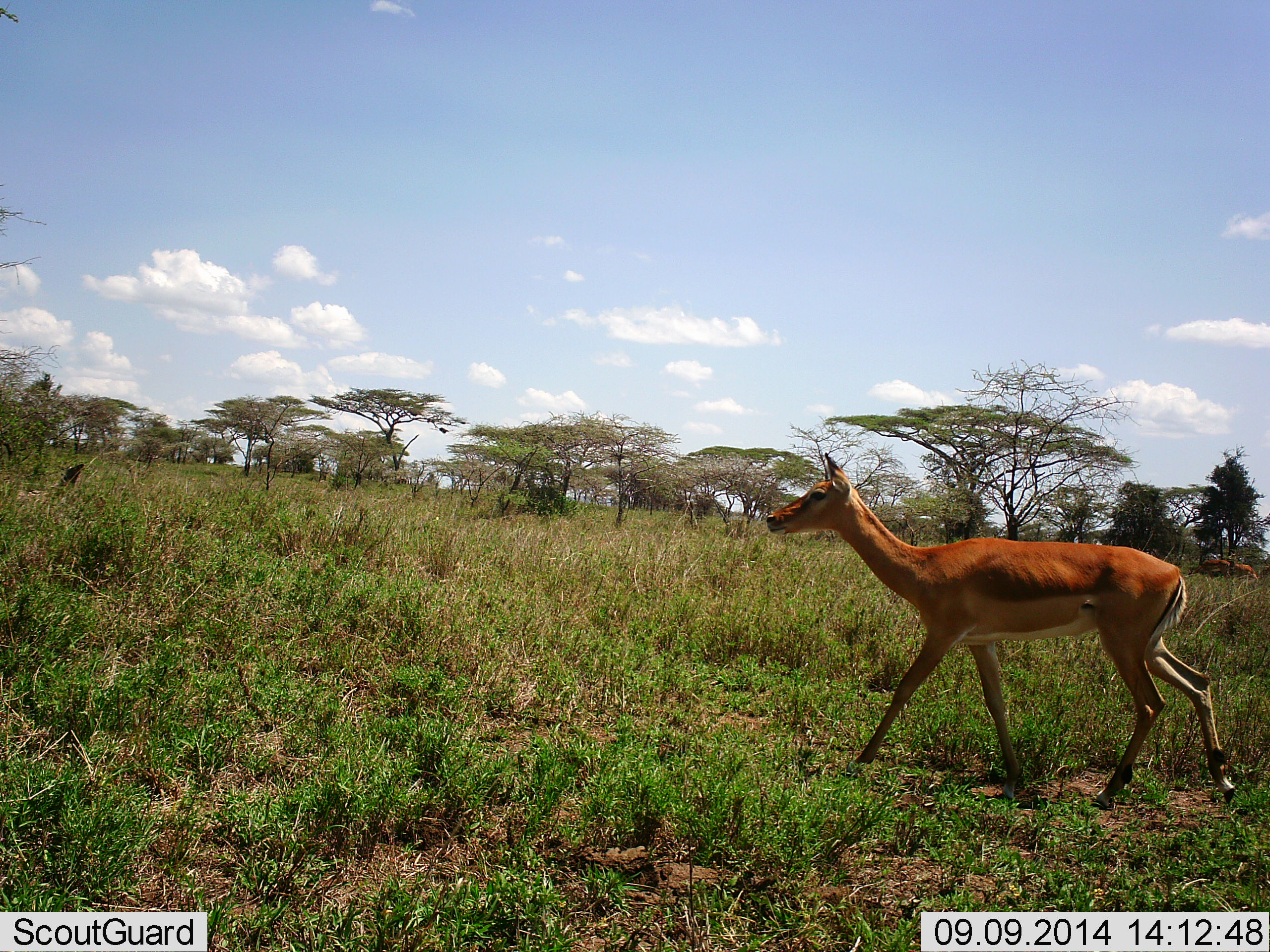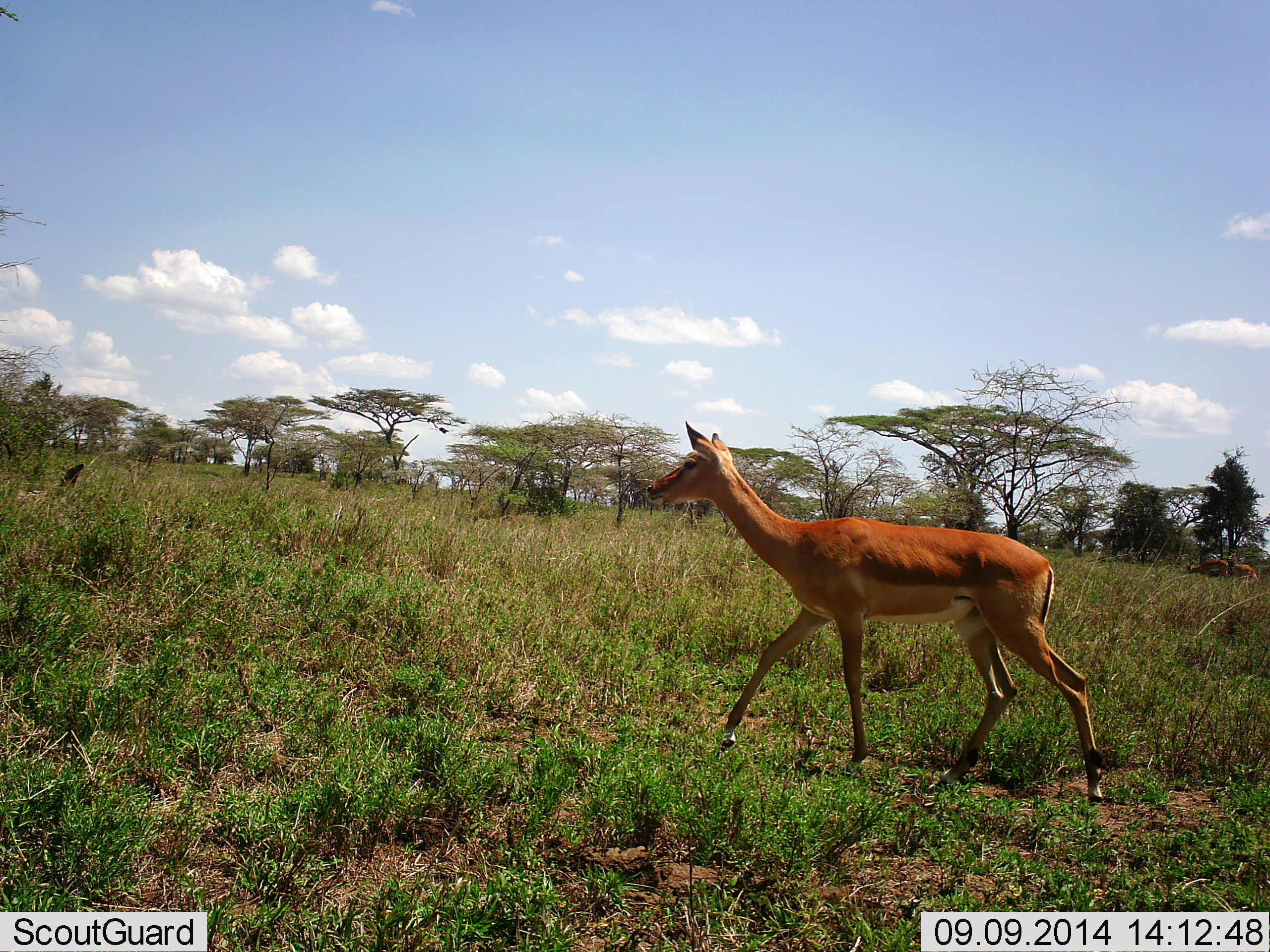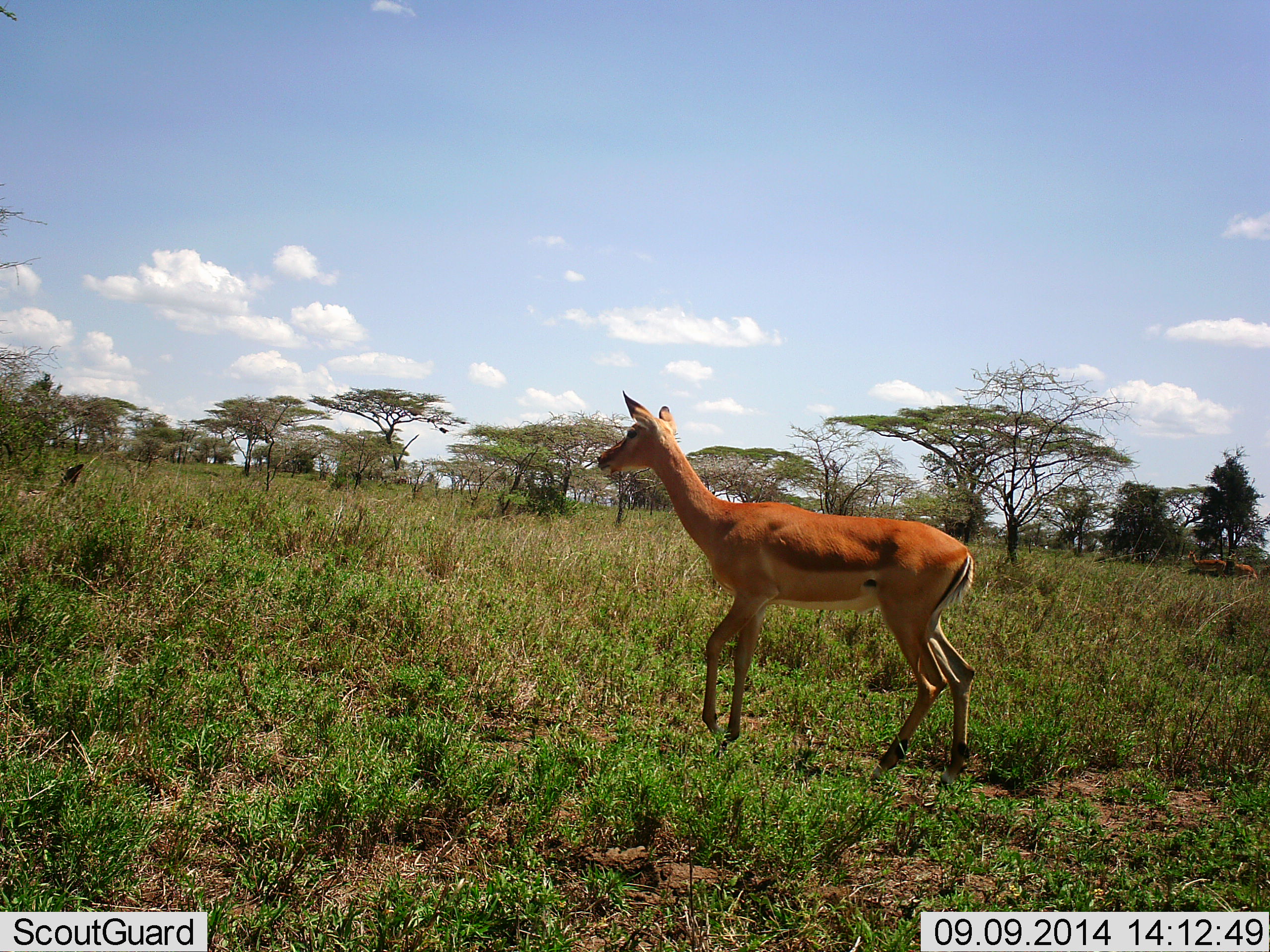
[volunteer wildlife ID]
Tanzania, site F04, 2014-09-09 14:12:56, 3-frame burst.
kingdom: Animalia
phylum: Chordata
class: Mammalia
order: Artiodactyla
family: Bovidae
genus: Aepyceros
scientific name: Aepyceros melampus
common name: impala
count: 1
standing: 30%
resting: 0%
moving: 90%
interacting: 0%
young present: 0%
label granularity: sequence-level